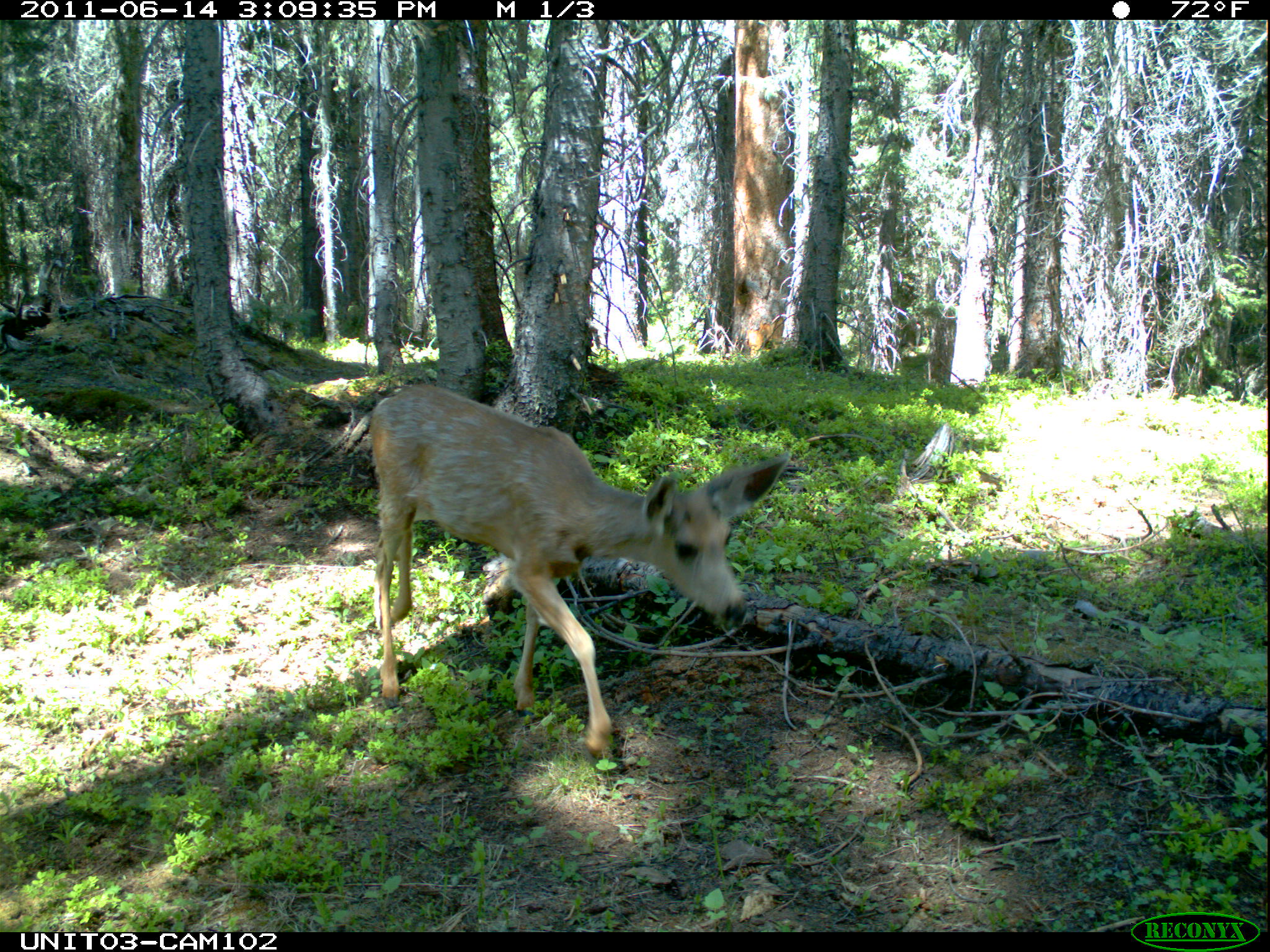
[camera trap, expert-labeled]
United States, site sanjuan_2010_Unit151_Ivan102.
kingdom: Animalia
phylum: Chordata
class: Mammalia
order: Artiodactyla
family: Cervidae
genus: Odocoileus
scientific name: Odocoileus hemionus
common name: mule deer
Odocoileus hemionus (mule deer).